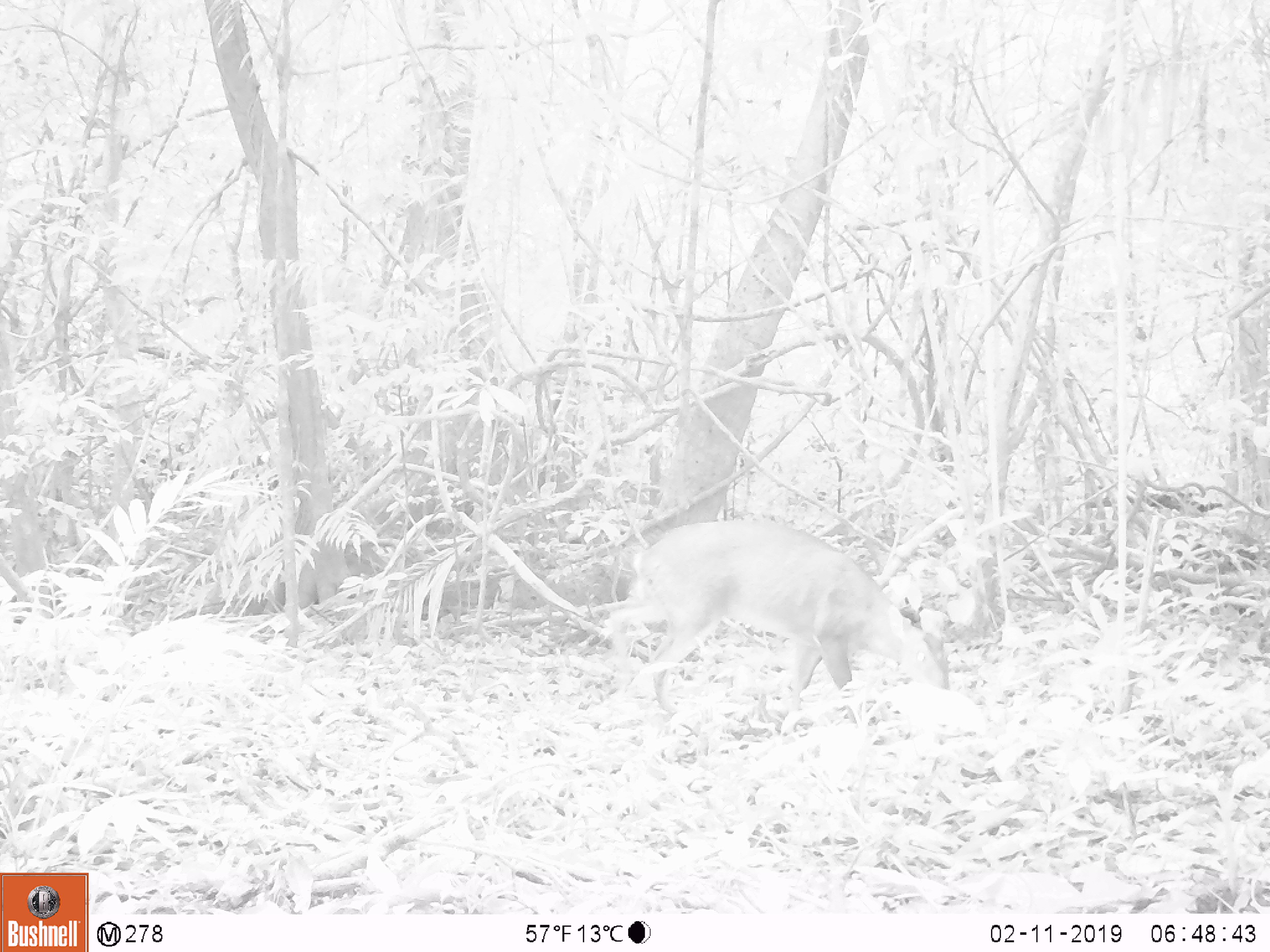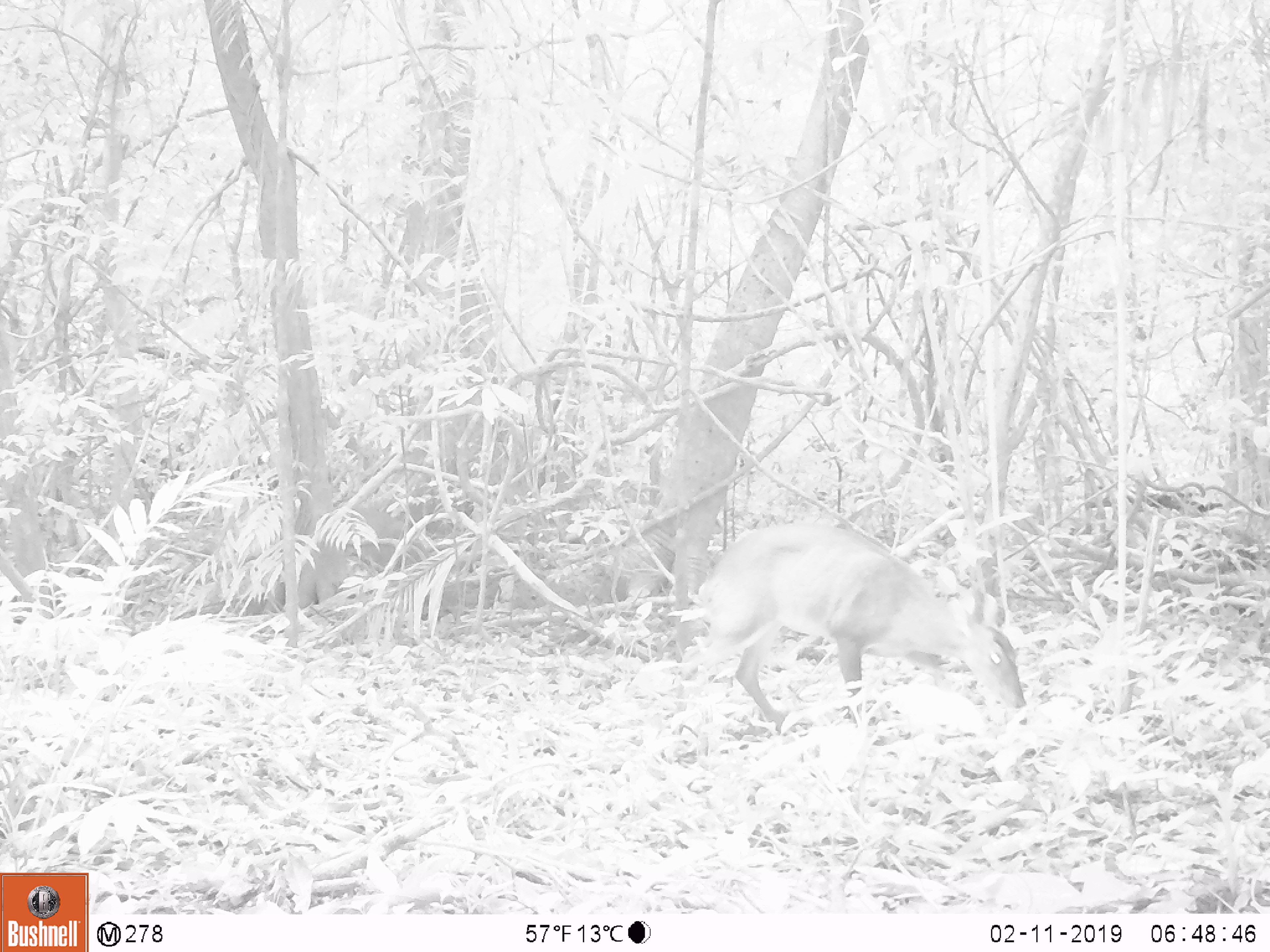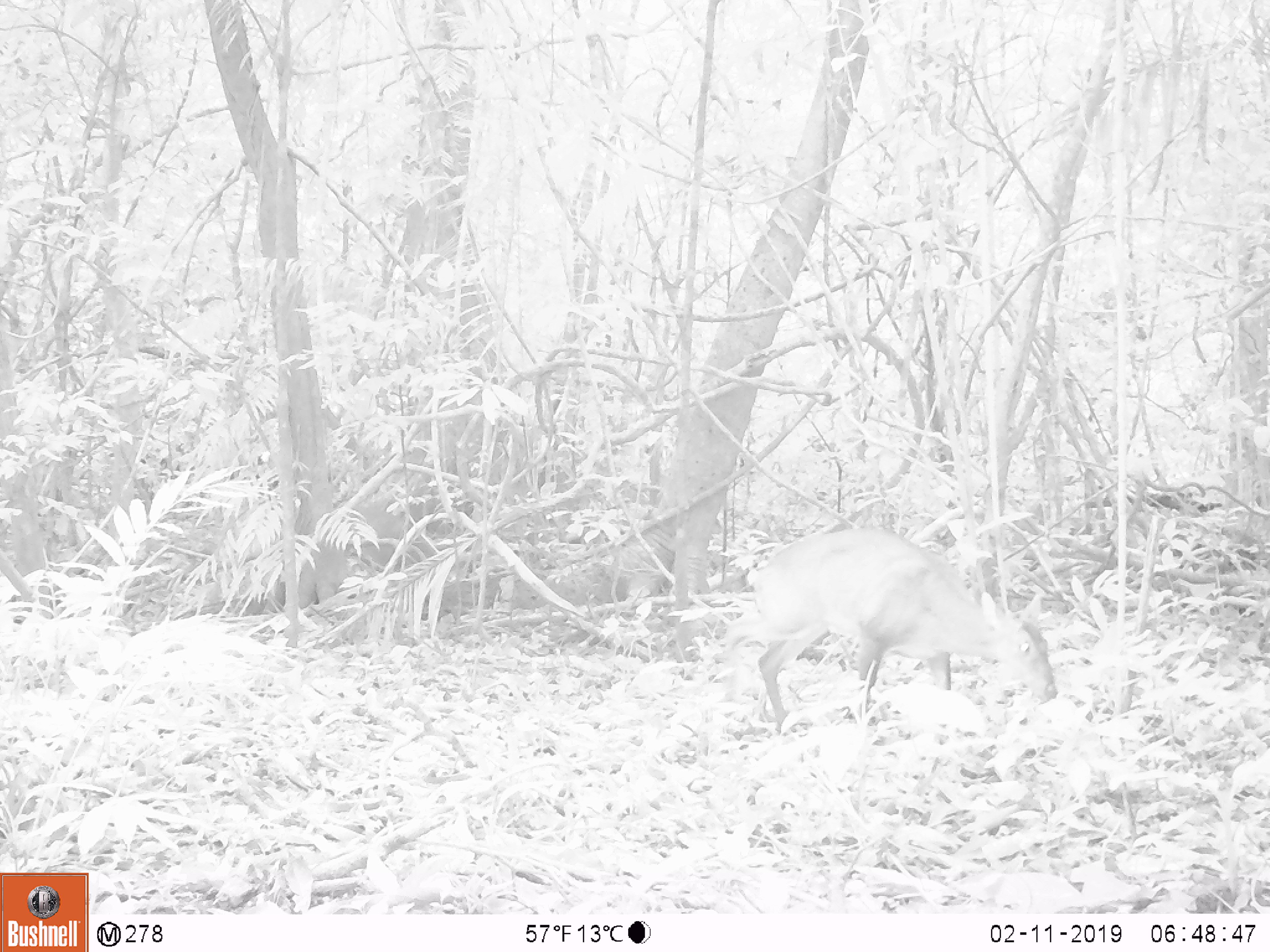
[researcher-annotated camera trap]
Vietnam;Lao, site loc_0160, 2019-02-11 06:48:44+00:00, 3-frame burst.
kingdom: Animalia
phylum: Chordata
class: Mammalia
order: Artiodactyla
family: Cervidae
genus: Muntiacus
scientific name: Muntiacus vuquangensis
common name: large-antlered muntjac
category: large antlered muntjac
Large antlered muntjac (large-antlered muntjac) (Muntiacus vuquangensis). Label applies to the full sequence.